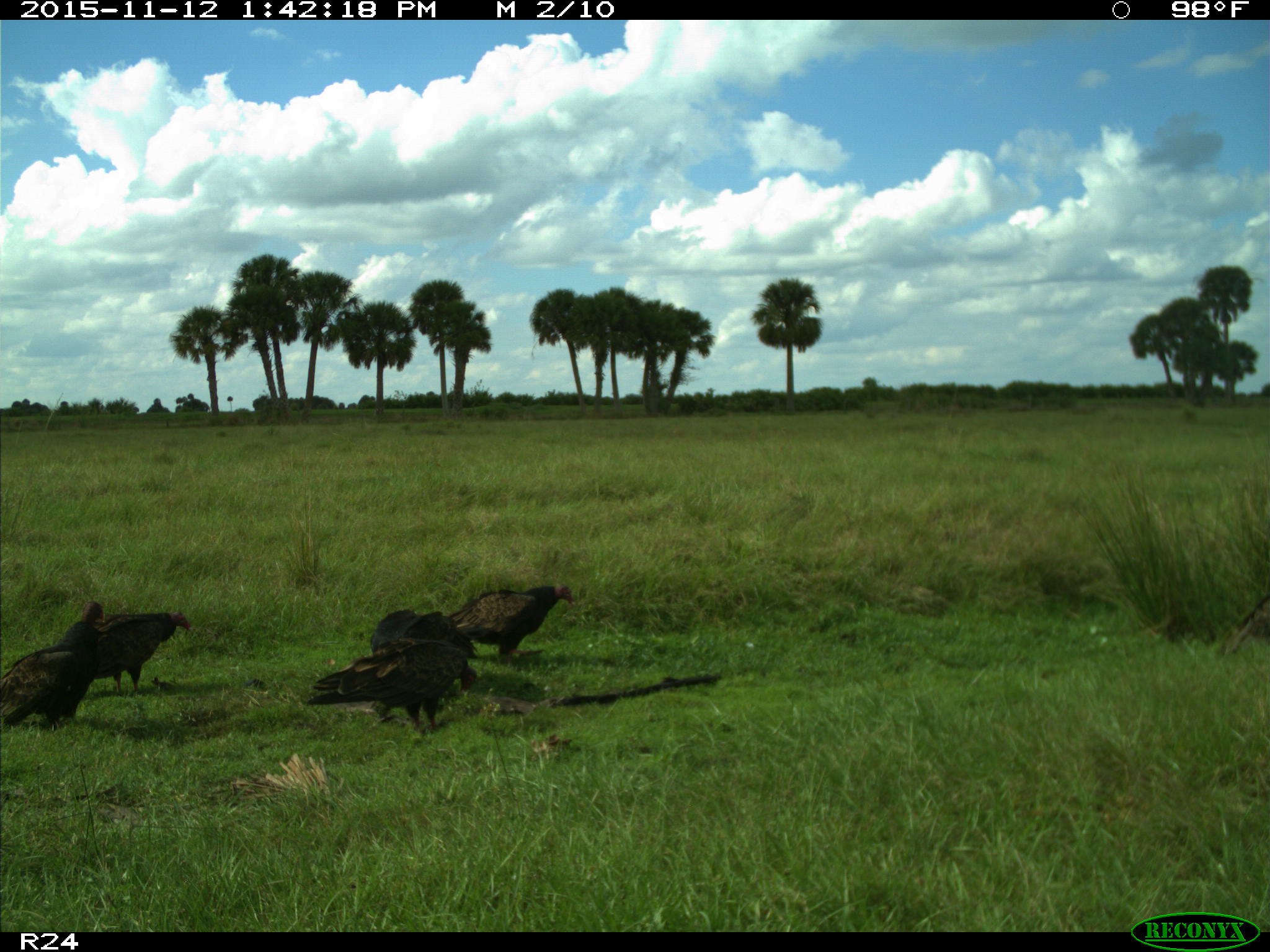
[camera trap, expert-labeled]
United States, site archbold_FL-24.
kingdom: Animalia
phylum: Chordata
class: Aves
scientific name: Aves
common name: birds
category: unidentified bird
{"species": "unidentified bird (birds) (Aves)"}